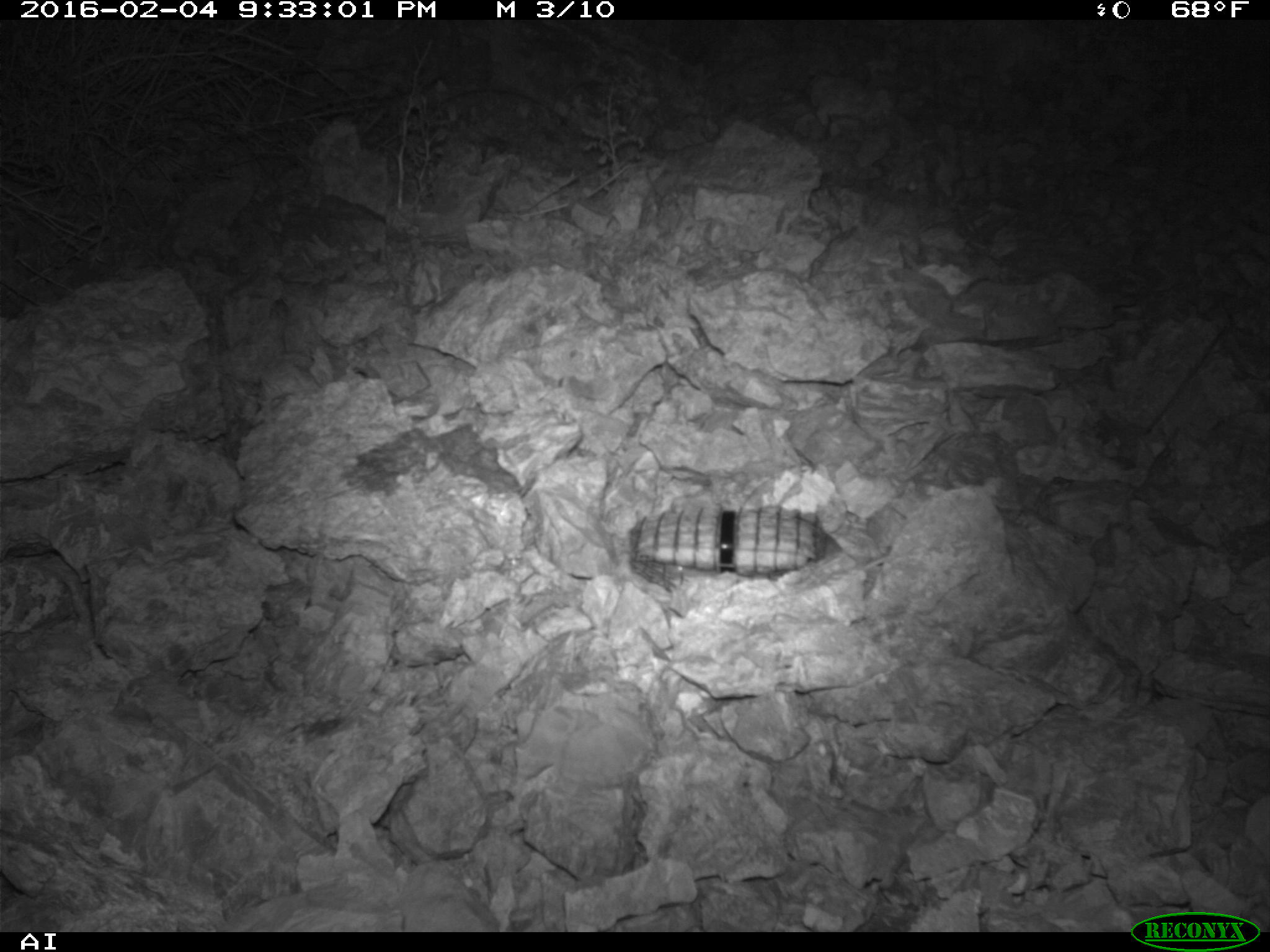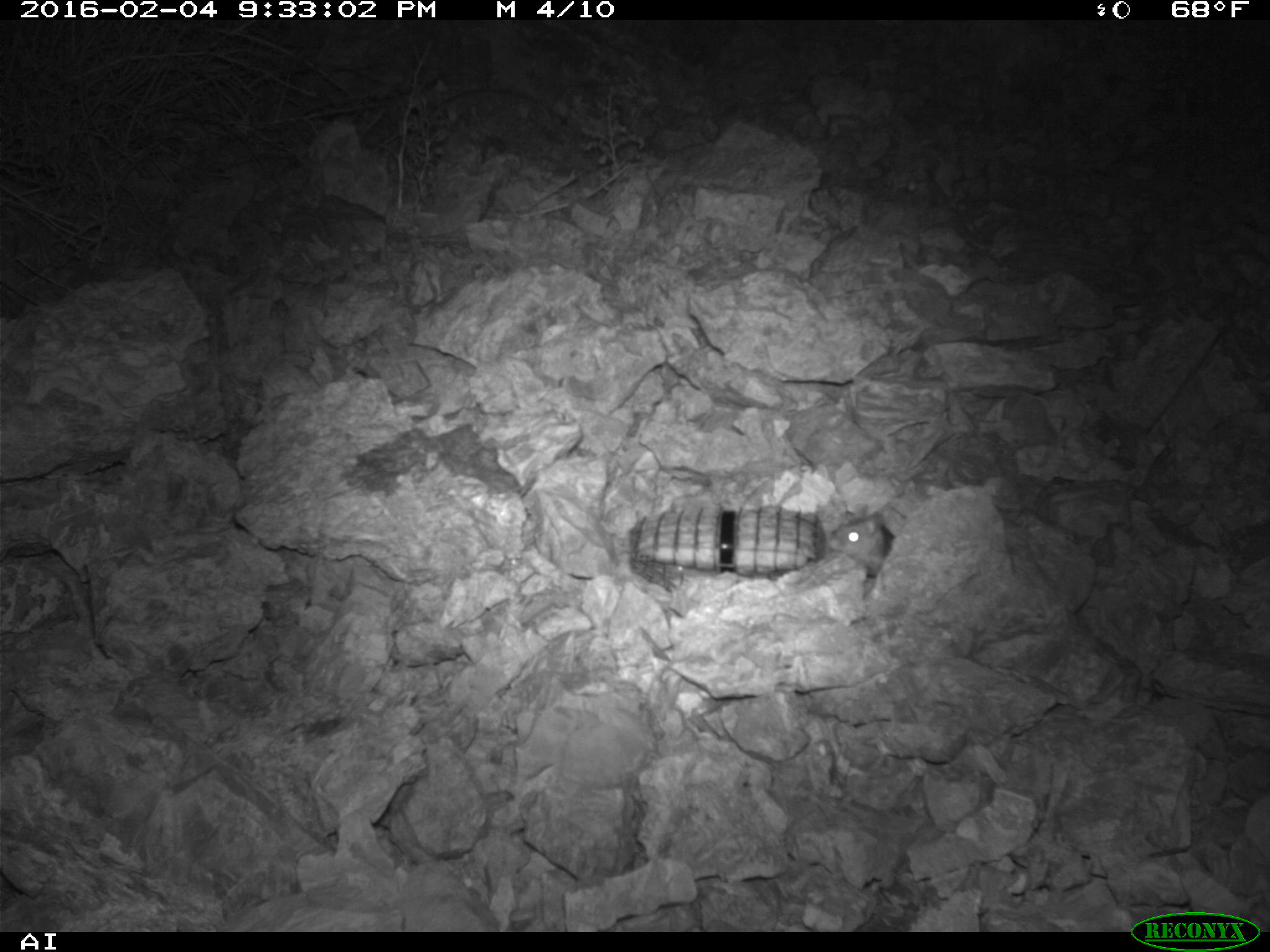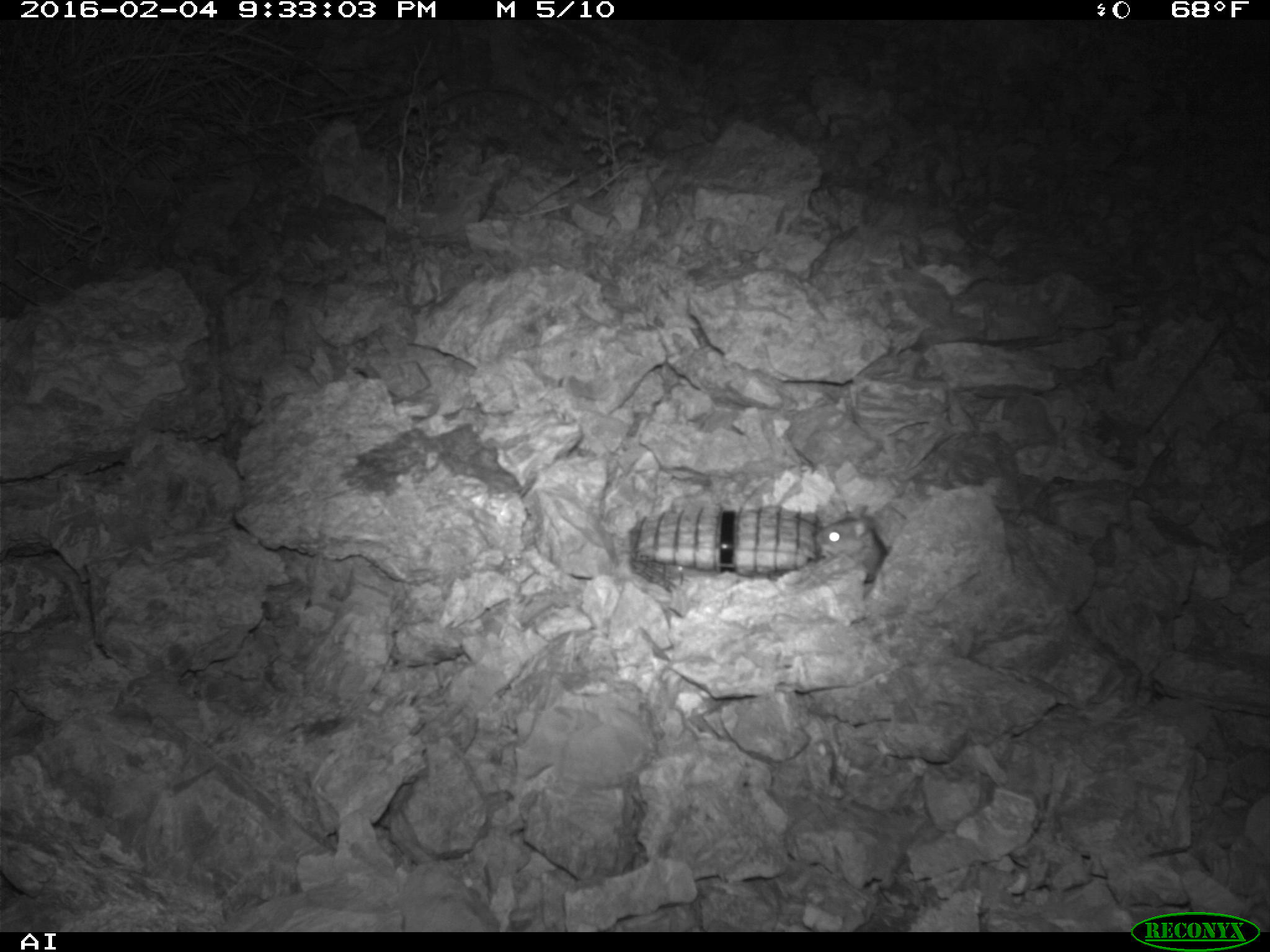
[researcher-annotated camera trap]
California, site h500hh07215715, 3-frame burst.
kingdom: Animalia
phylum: Chordata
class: Mammalia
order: Rodentia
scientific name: Rodentia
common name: rodent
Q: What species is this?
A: Rodent (Rodentia).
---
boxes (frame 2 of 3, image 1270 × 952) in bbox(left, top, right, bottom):
rodent: bbox(827, 504, 895, 577)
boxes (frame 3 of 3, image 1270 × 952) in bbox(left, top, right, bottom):
rodent: bbox(814, 501, 886, 583)